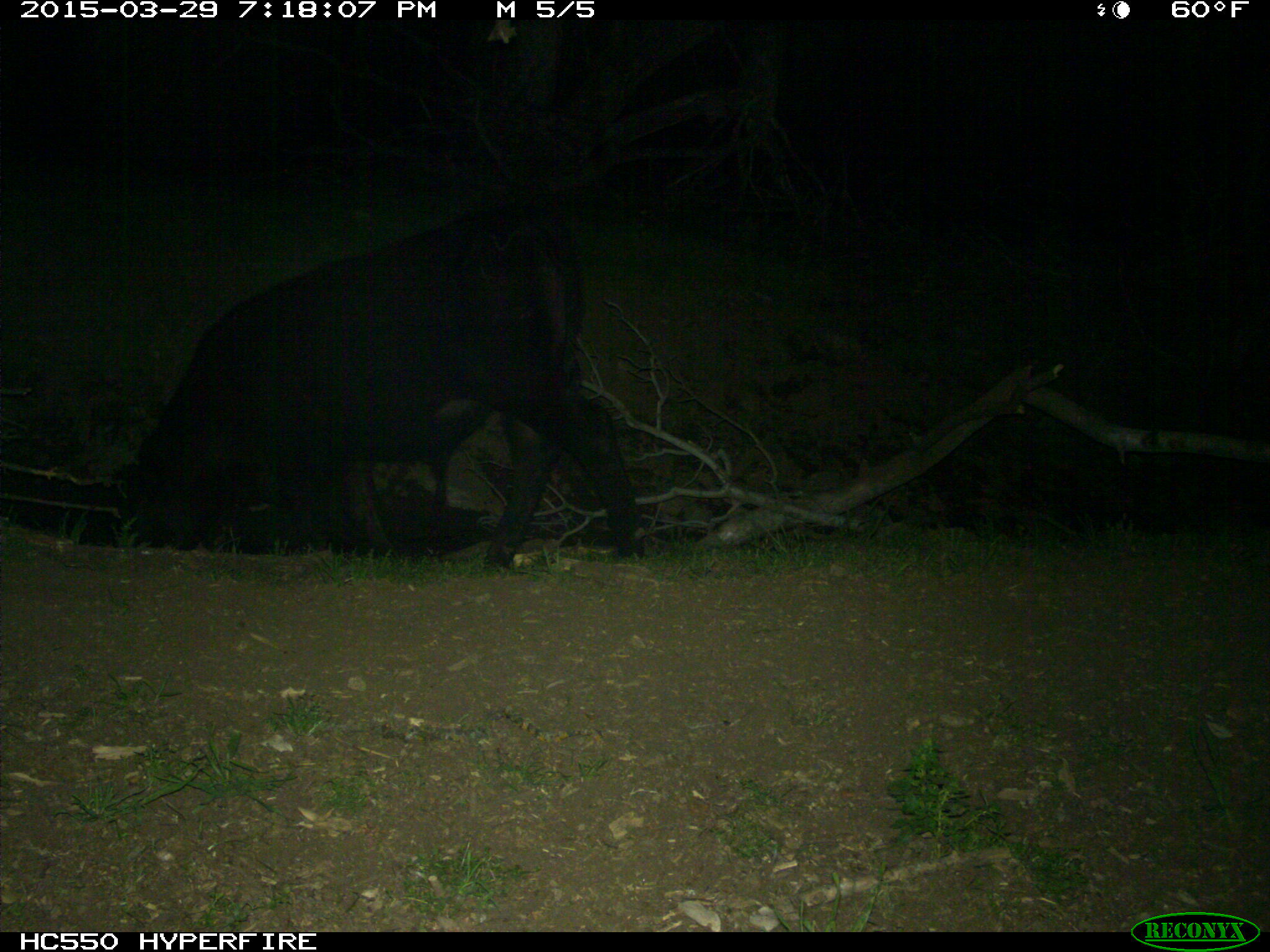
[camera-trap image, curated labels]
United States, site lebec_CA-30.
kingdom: Animalia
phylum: Chordata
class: Mammalia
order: Artiodactyla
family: Bovidae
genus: Bos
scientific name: Bos taurus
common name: domestic cow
Bos taurus (domestic cow).